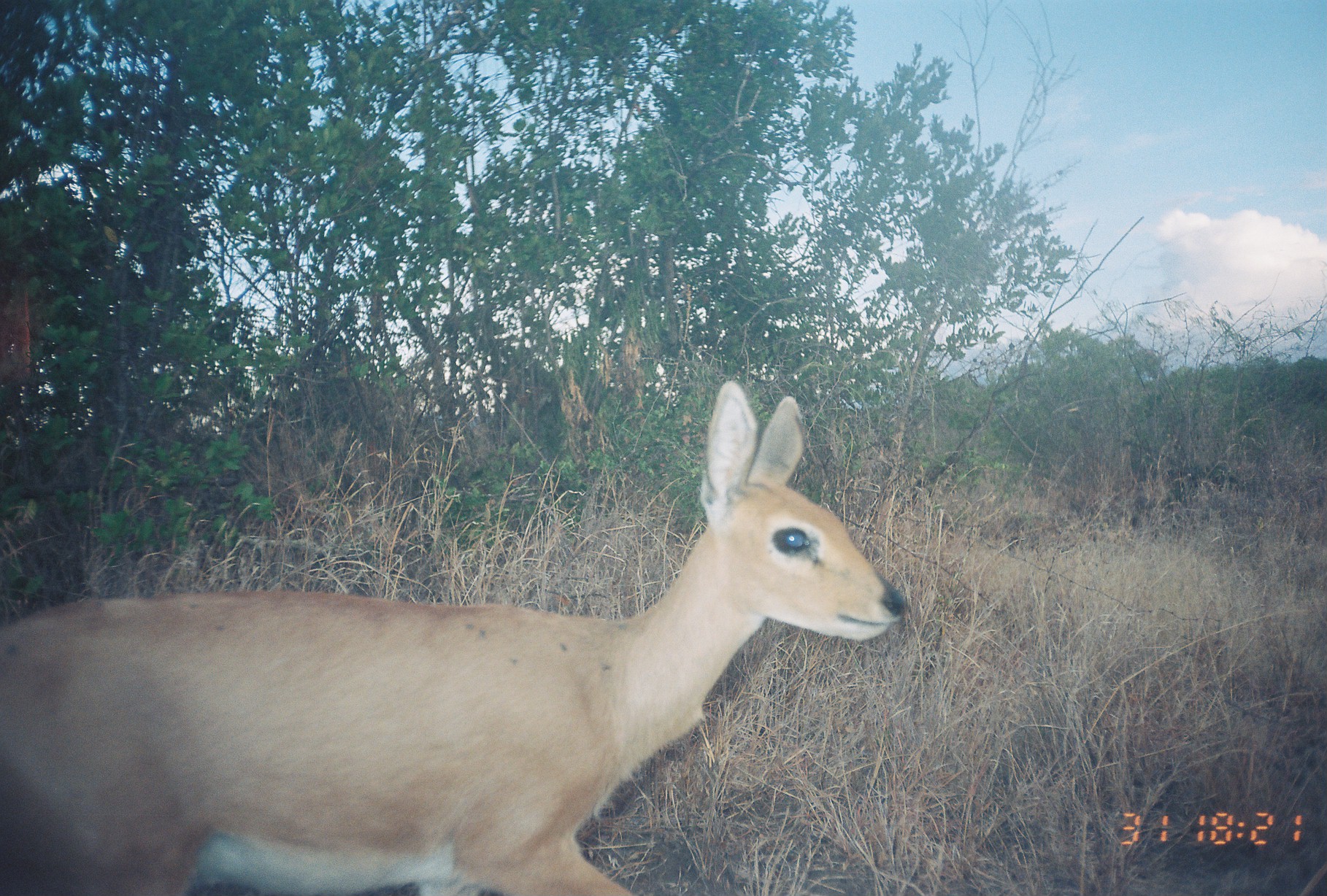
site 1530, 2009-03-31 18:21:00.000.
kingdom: Animalia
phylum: Chordata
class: Mammalia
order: Artiodactyla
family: Bovidae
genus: Raphicerus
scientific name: Raphicerus campestris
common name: steenbok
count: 1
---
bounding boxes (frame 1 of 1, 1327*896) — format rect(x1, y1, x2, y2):
raphicerus campestris: rect(0, 379, 905, 896)